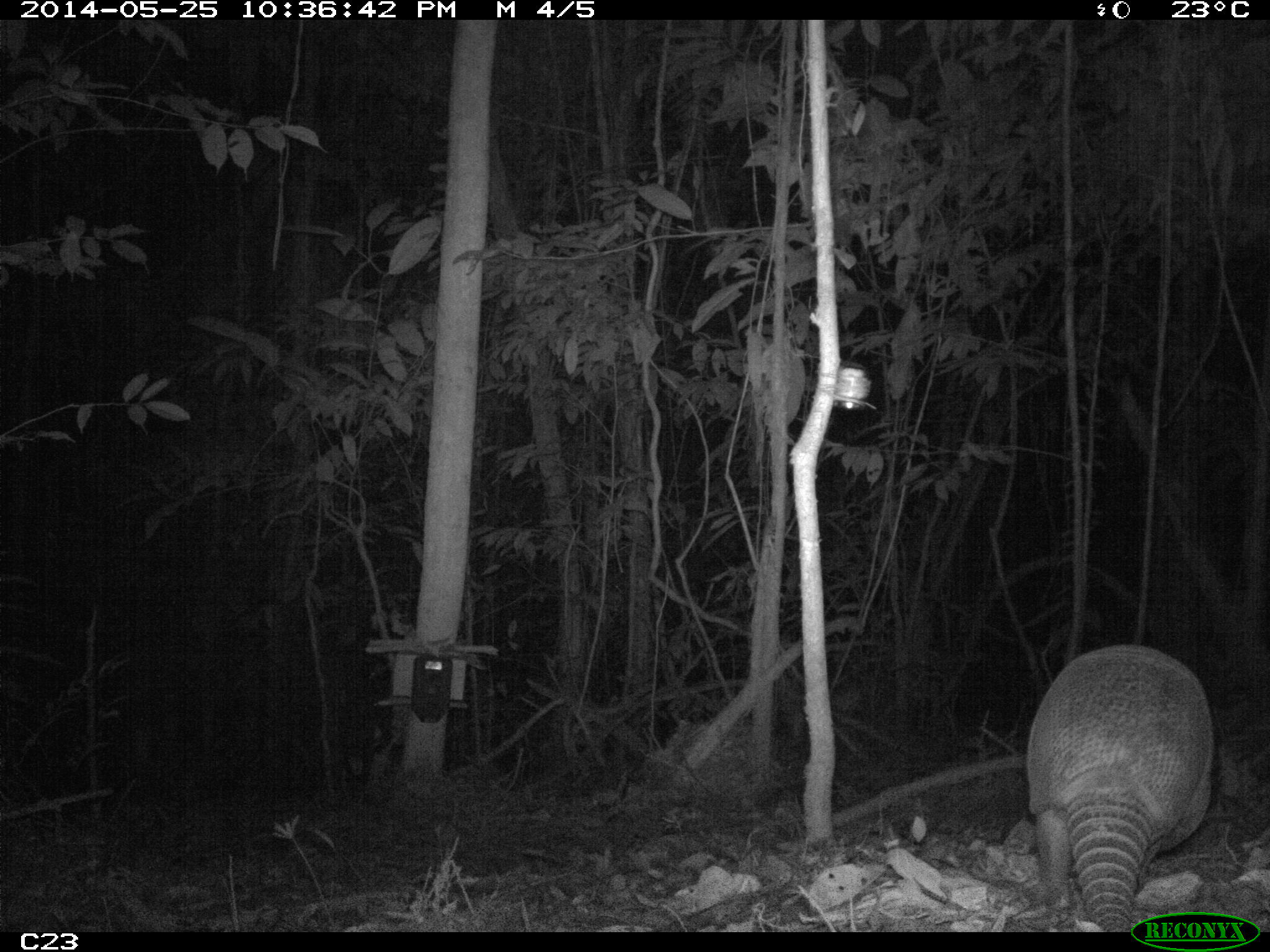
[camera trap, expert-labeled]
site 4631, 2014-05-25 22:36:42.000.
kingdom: Animalia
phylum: Chordata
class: Mammalia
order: Cingulata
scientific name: Cingulata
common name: armadillo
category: unknown armadillo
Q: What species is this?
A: Unknown armadillo (armadillo) (Cingulata).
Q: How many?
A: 1.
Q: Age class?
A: Adult.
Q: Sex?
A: Male.